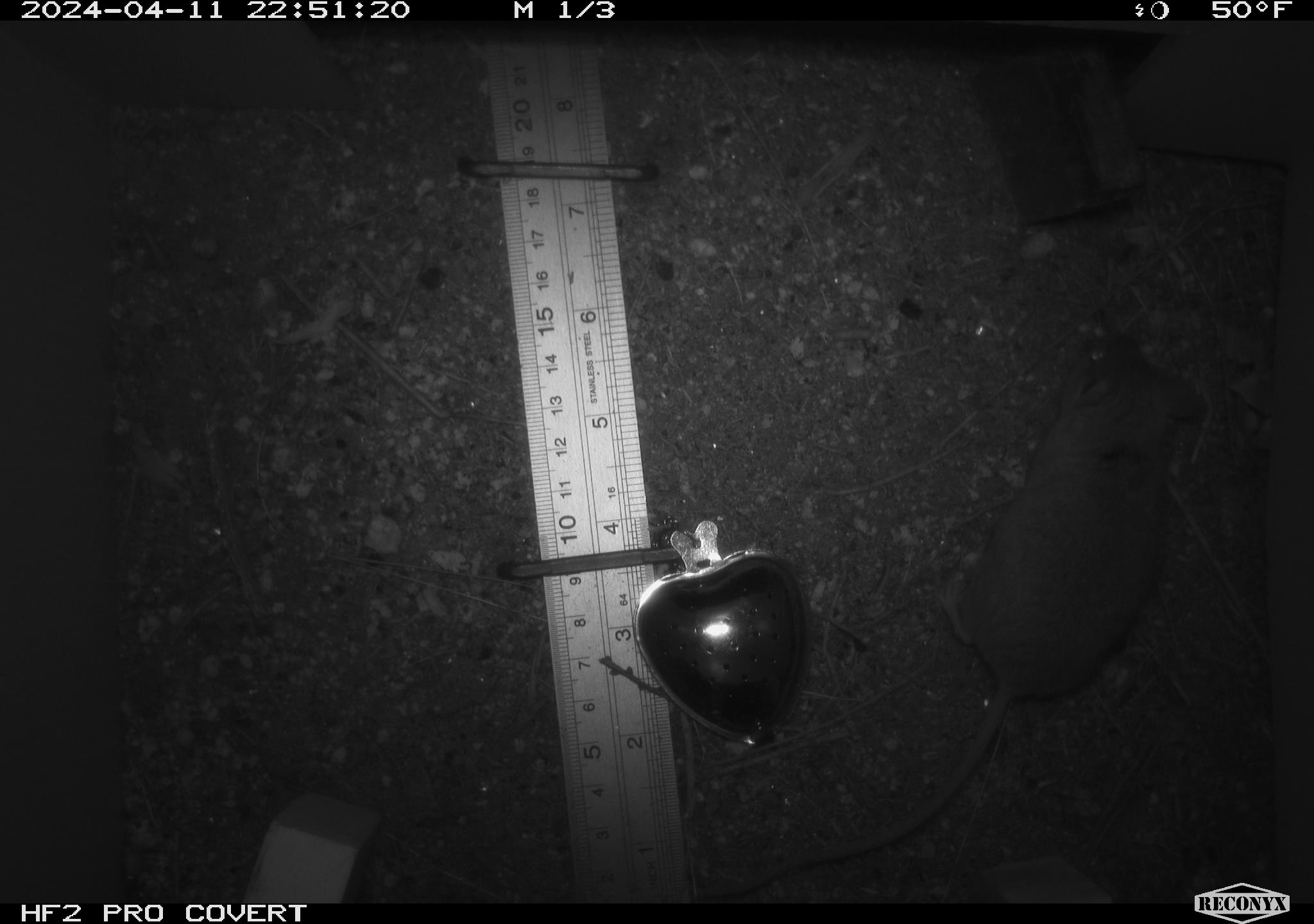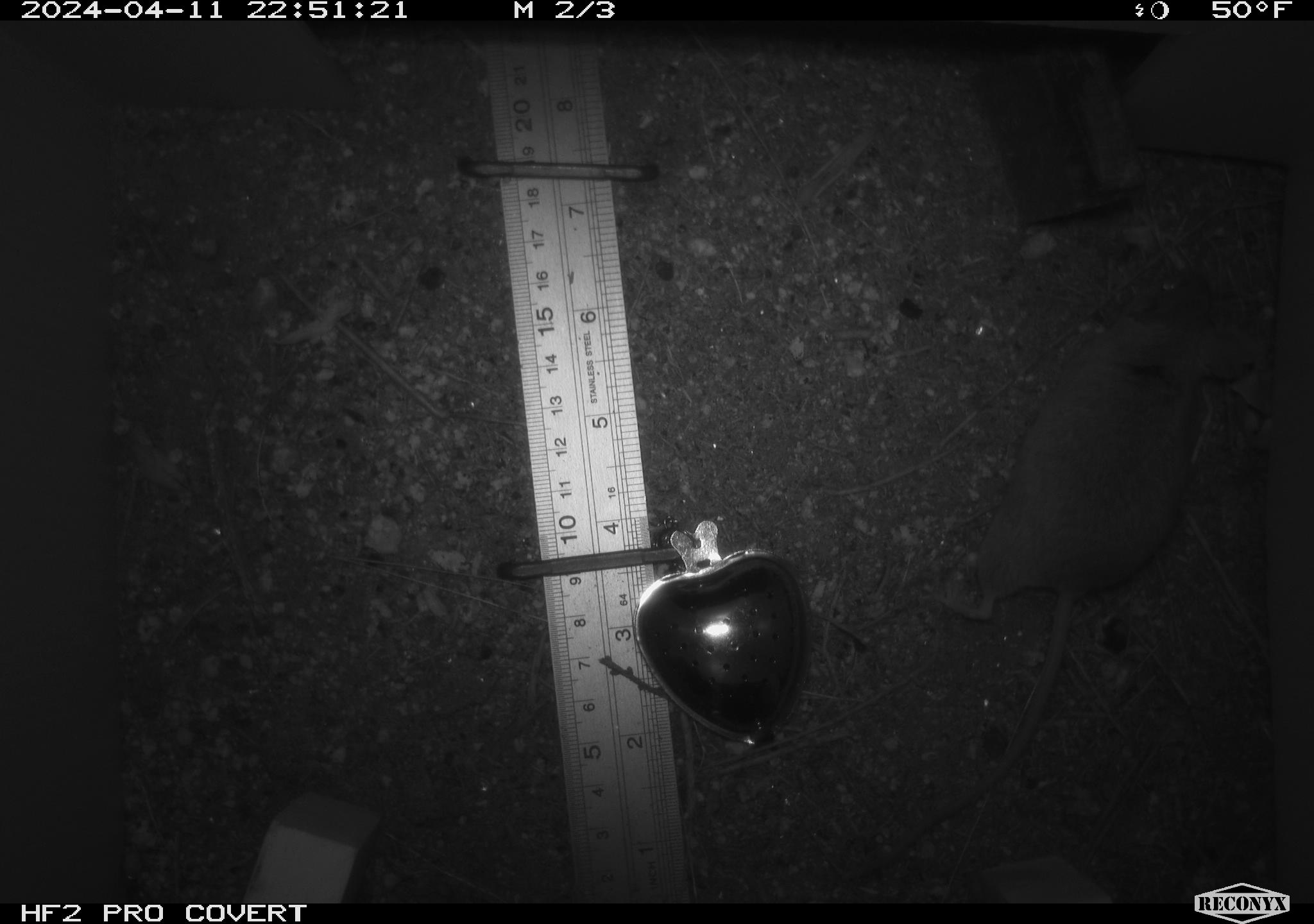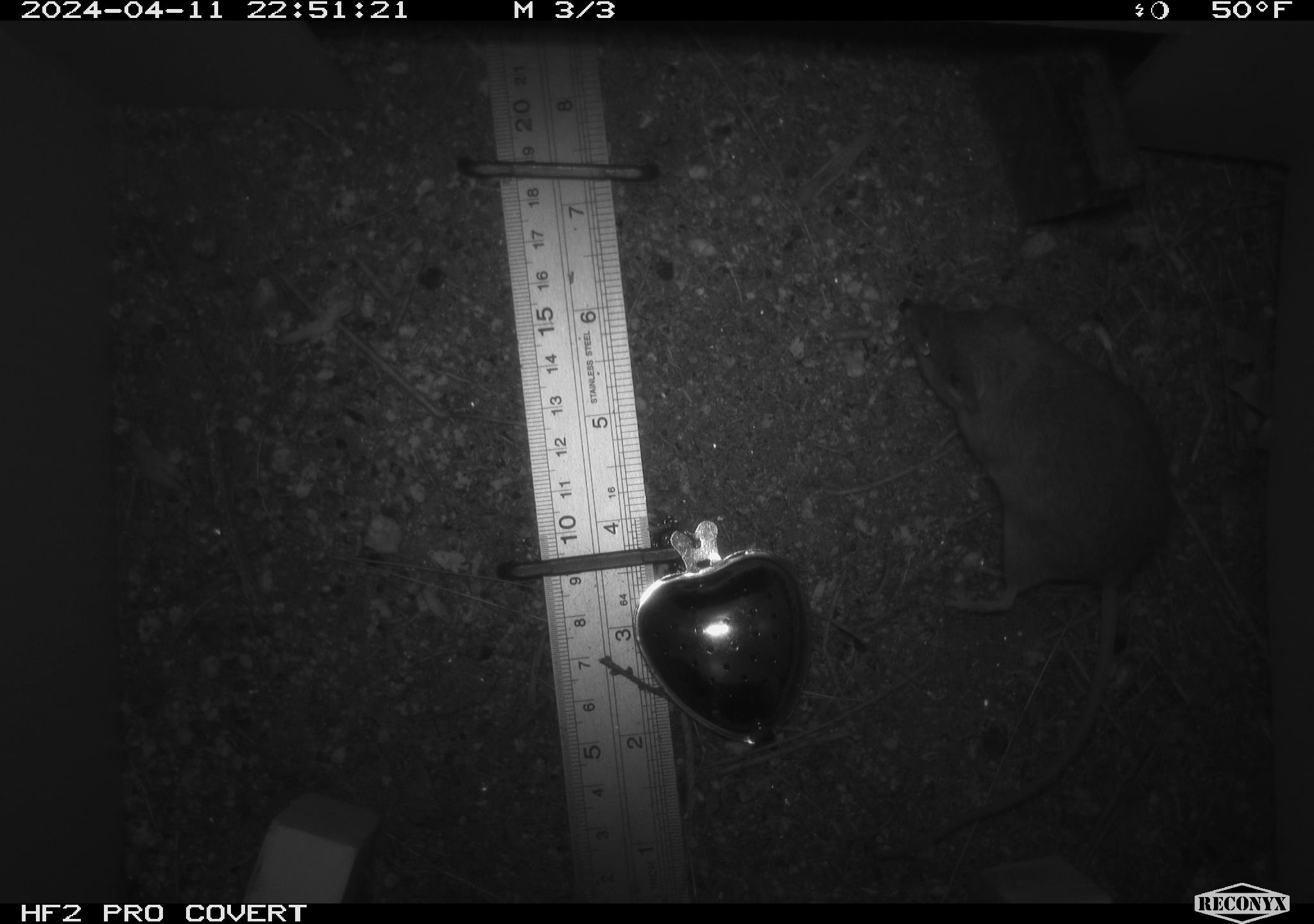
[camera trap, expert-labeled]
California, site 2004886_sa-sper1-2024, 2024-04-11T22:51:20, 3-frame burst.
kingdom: Animalia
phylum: Chordata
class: Mammalia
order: Rodentia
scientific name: Rodentia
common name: mouse species